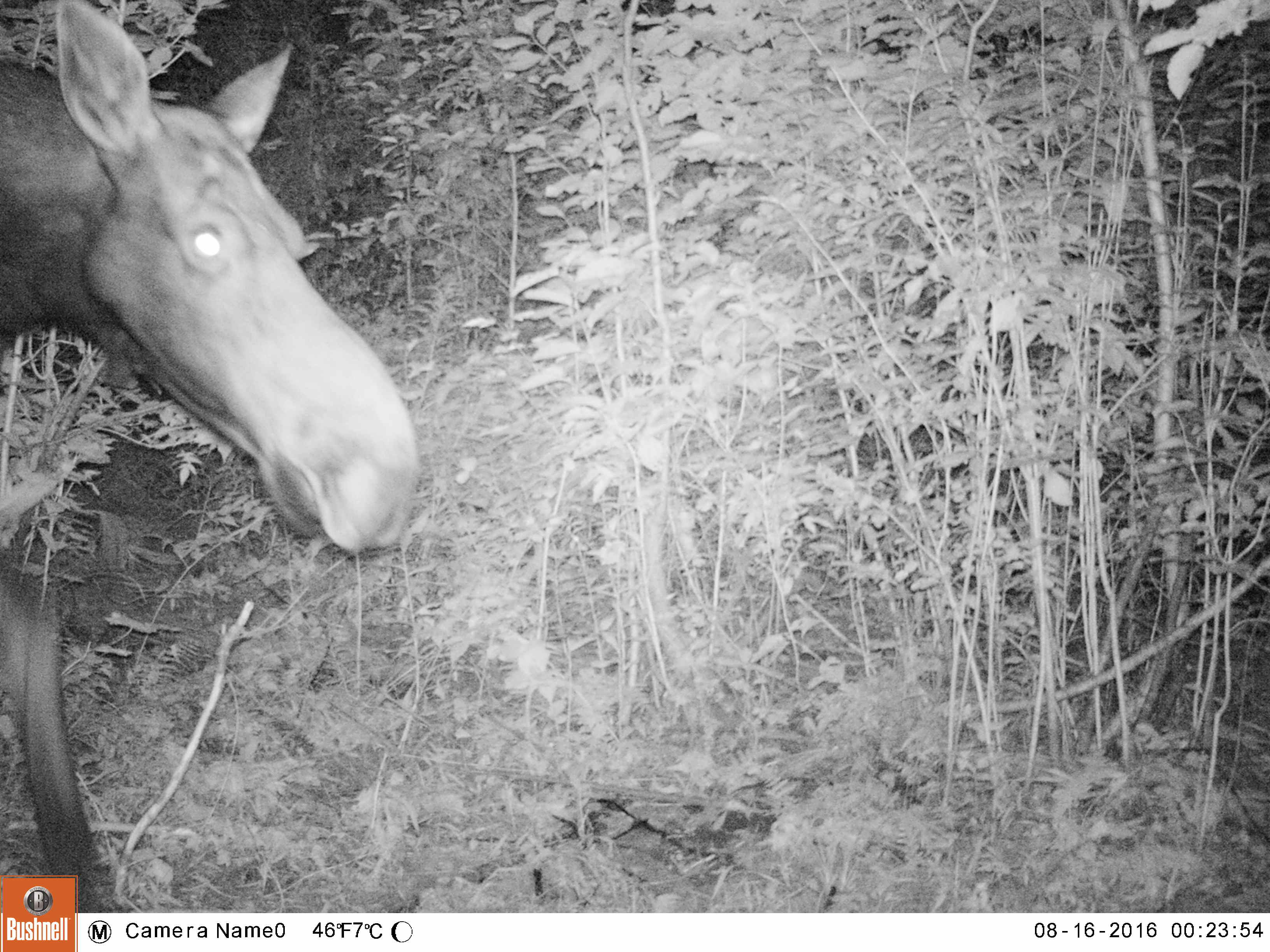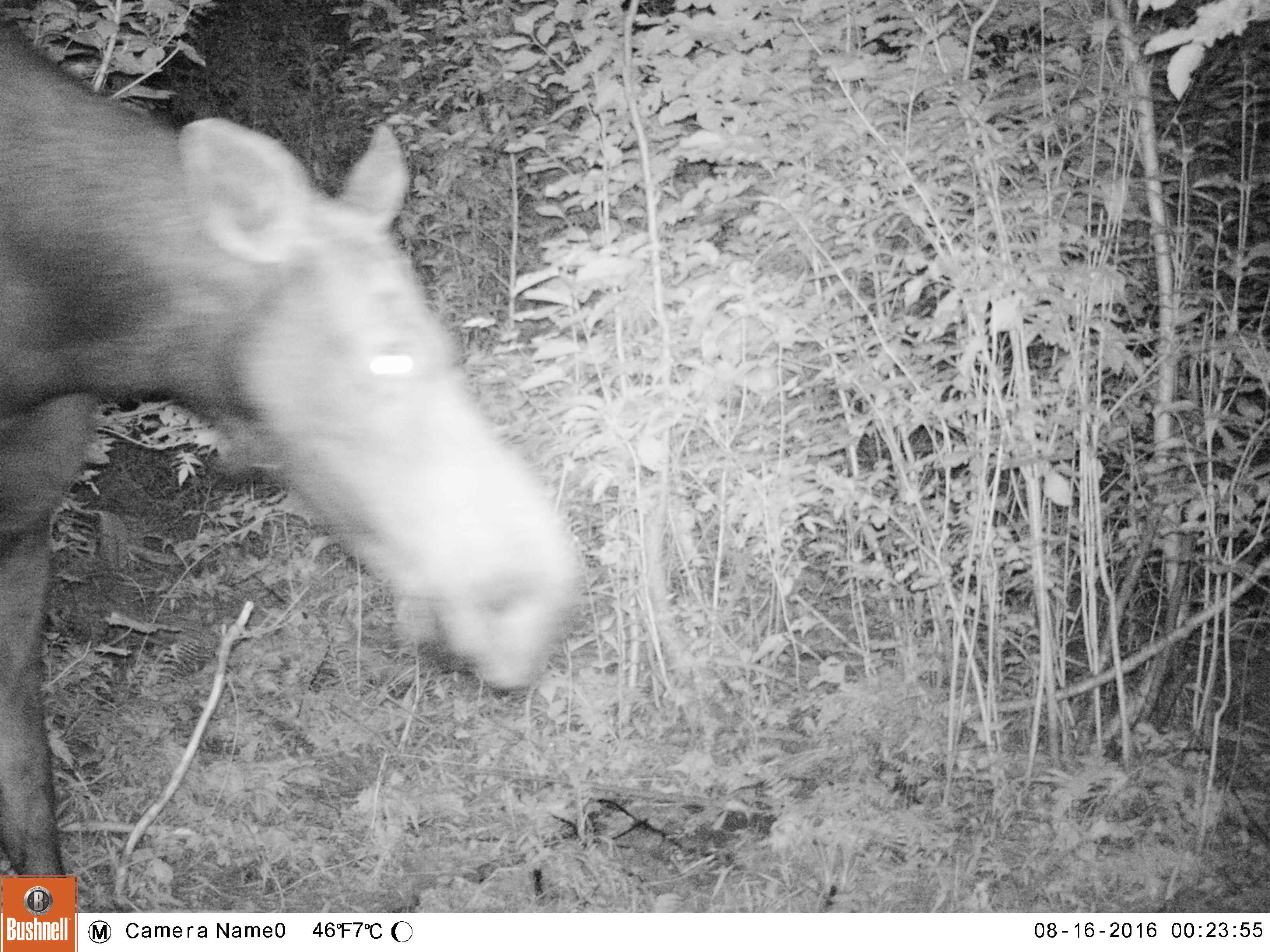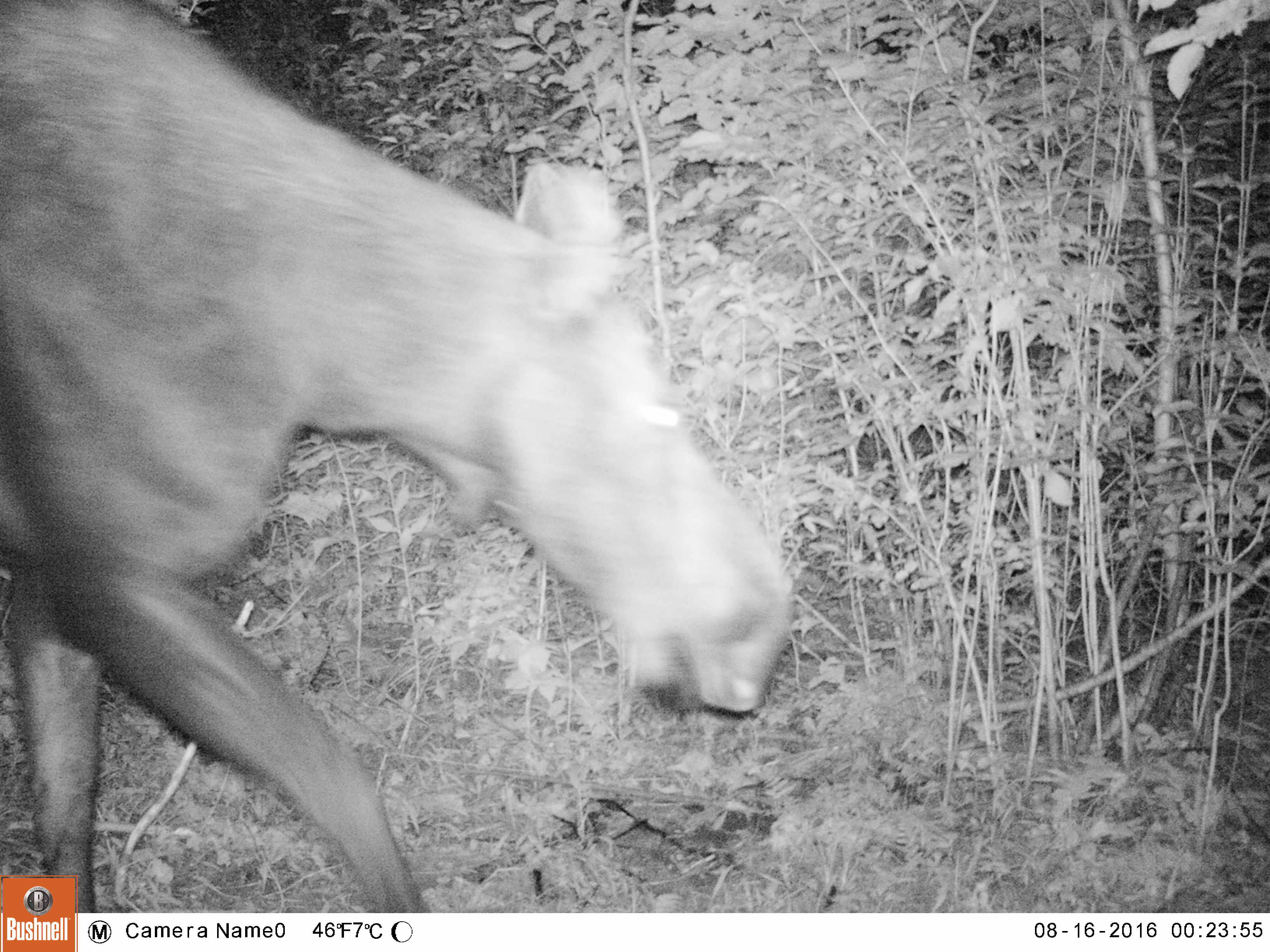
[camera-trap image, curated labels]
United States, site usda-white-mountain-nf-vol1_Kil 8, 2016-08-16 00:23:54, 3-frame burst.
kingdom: Animalia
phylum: Chordata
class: Mammalia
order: Artiodactyla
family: Cervidae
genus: Alces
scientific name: Alces alces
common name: moose